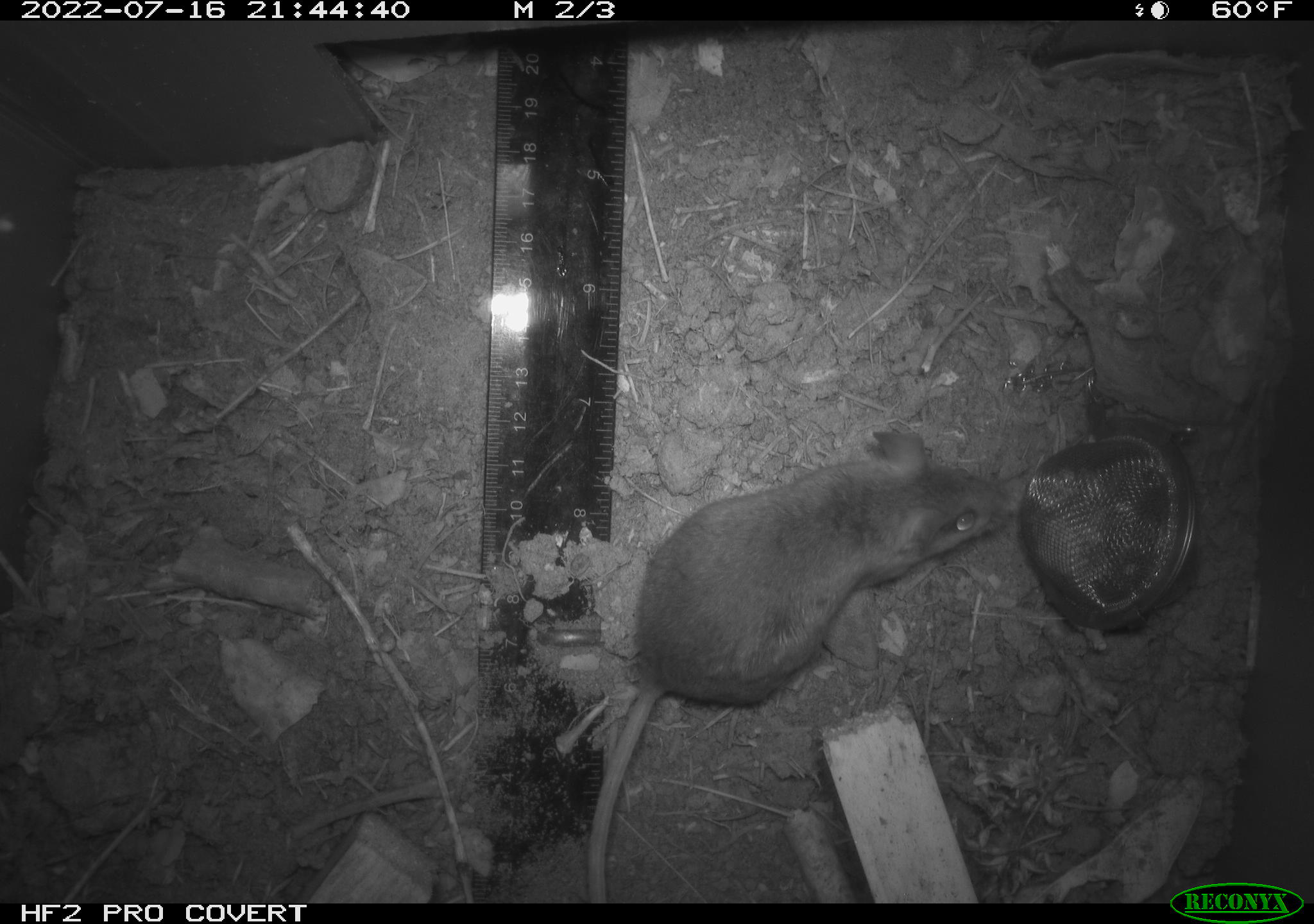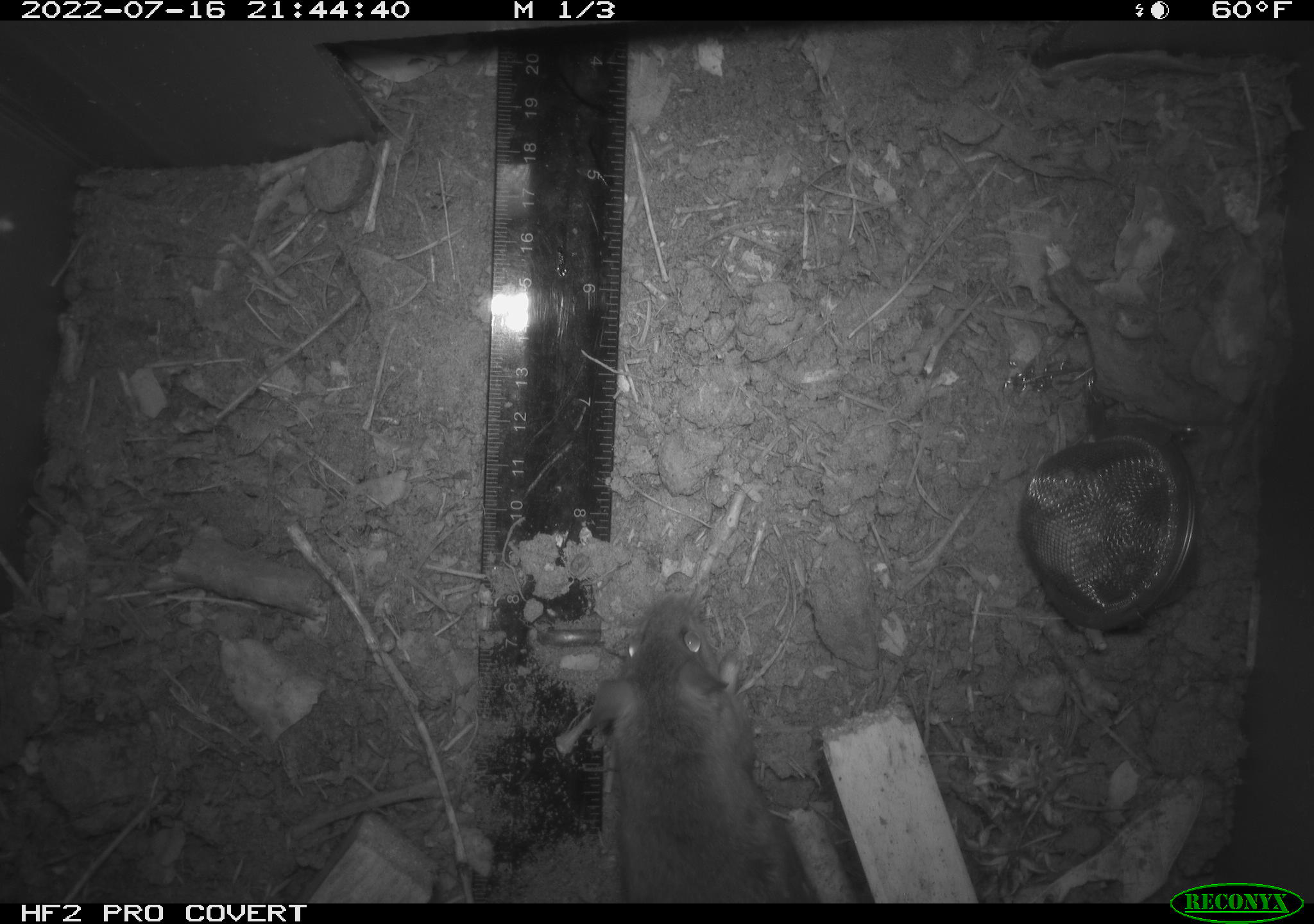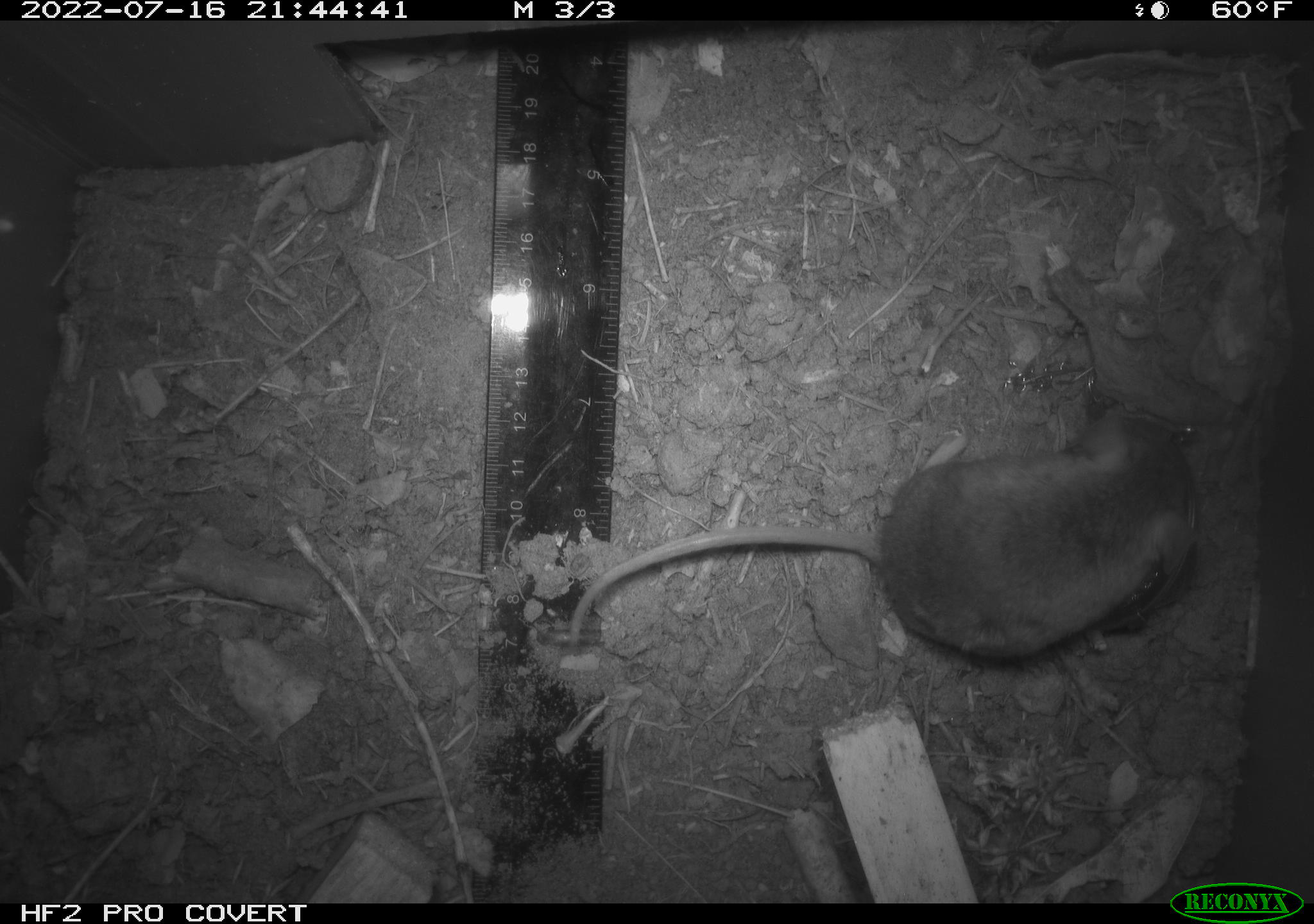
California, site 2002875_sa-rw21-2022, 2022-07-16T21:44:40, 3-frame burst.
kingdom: Animalia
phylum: Chordata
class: Mammalia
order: Rodentia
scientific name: Rodentia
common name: mouse species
Mouse species (Rodentia).